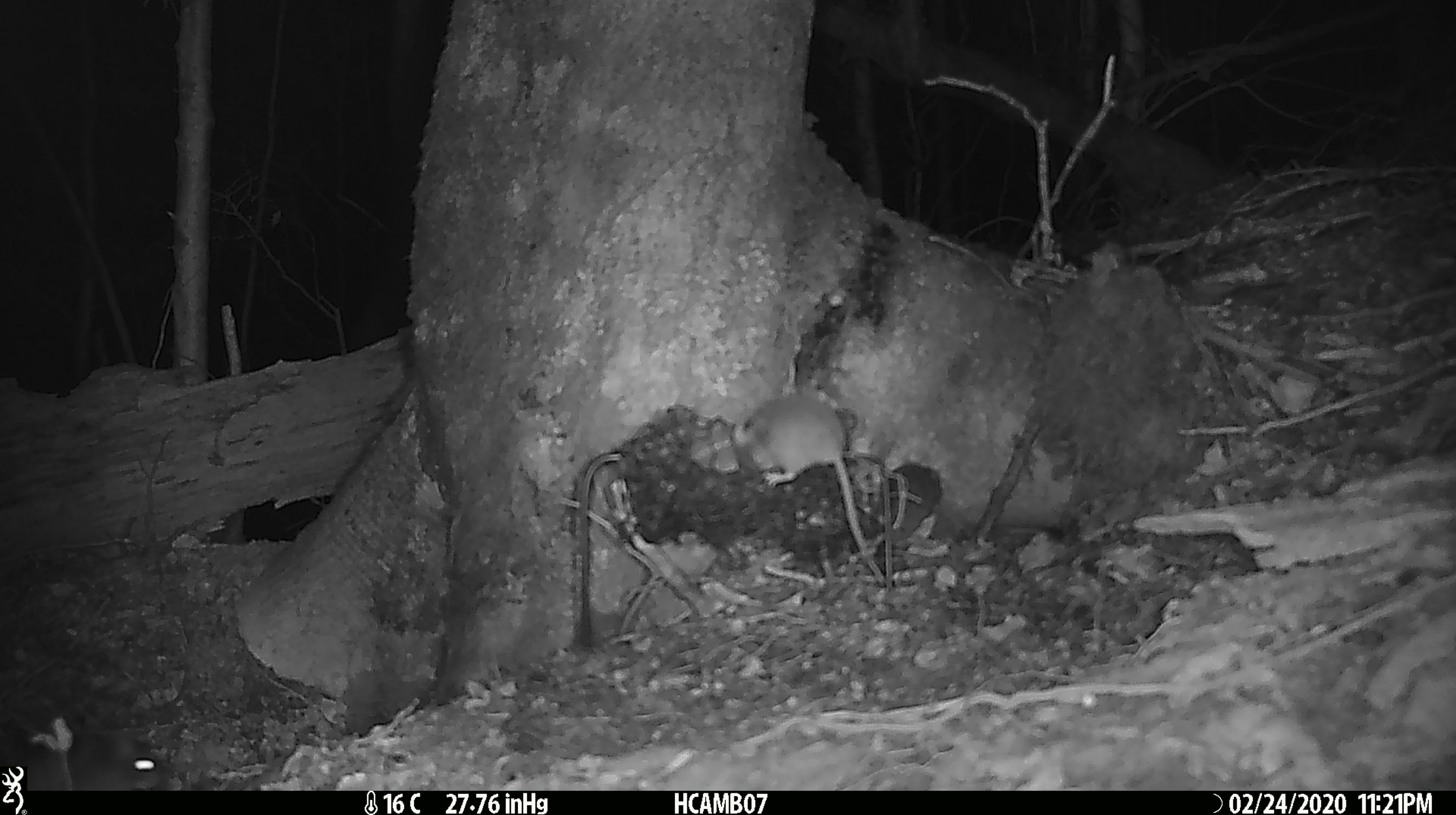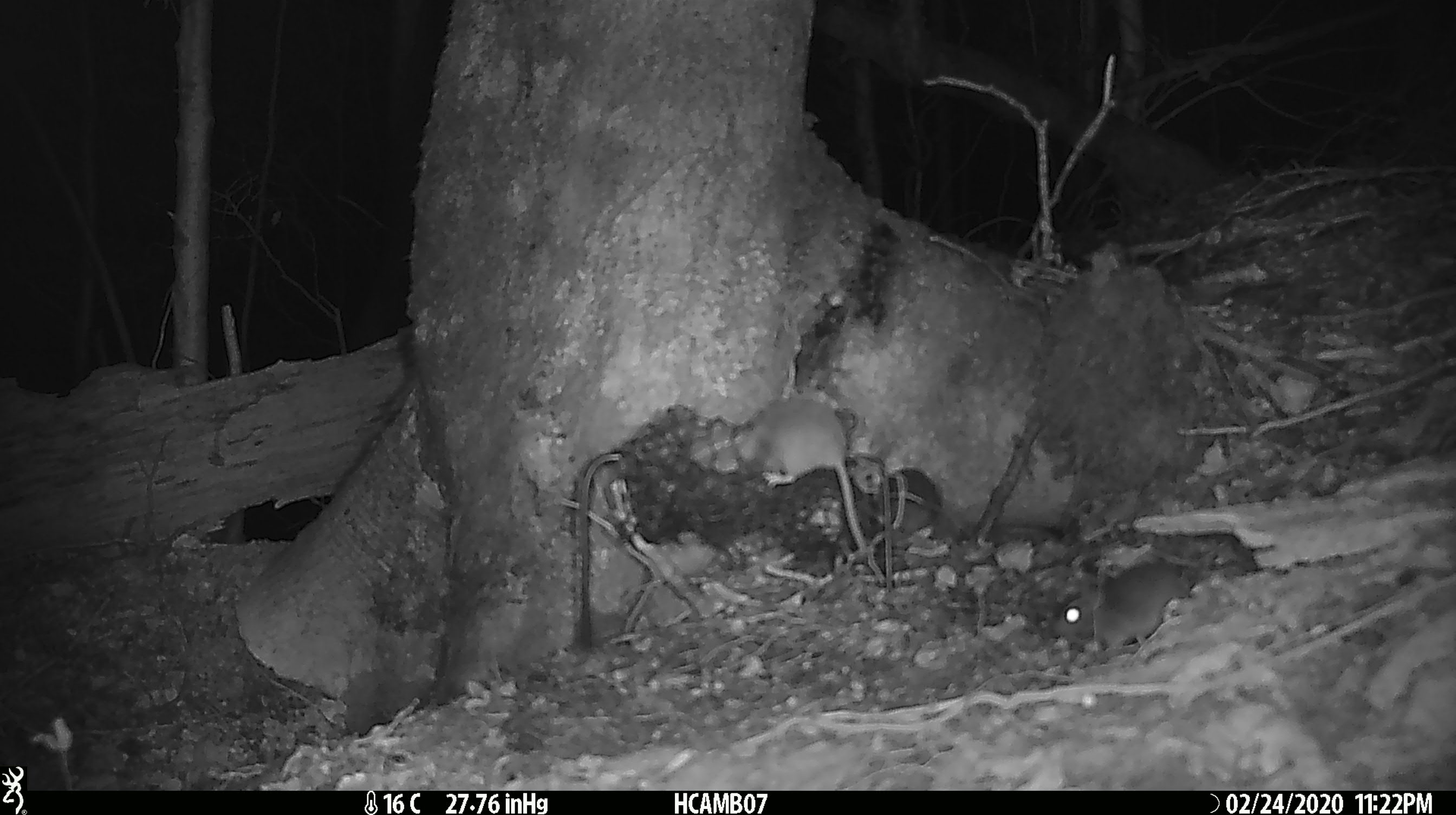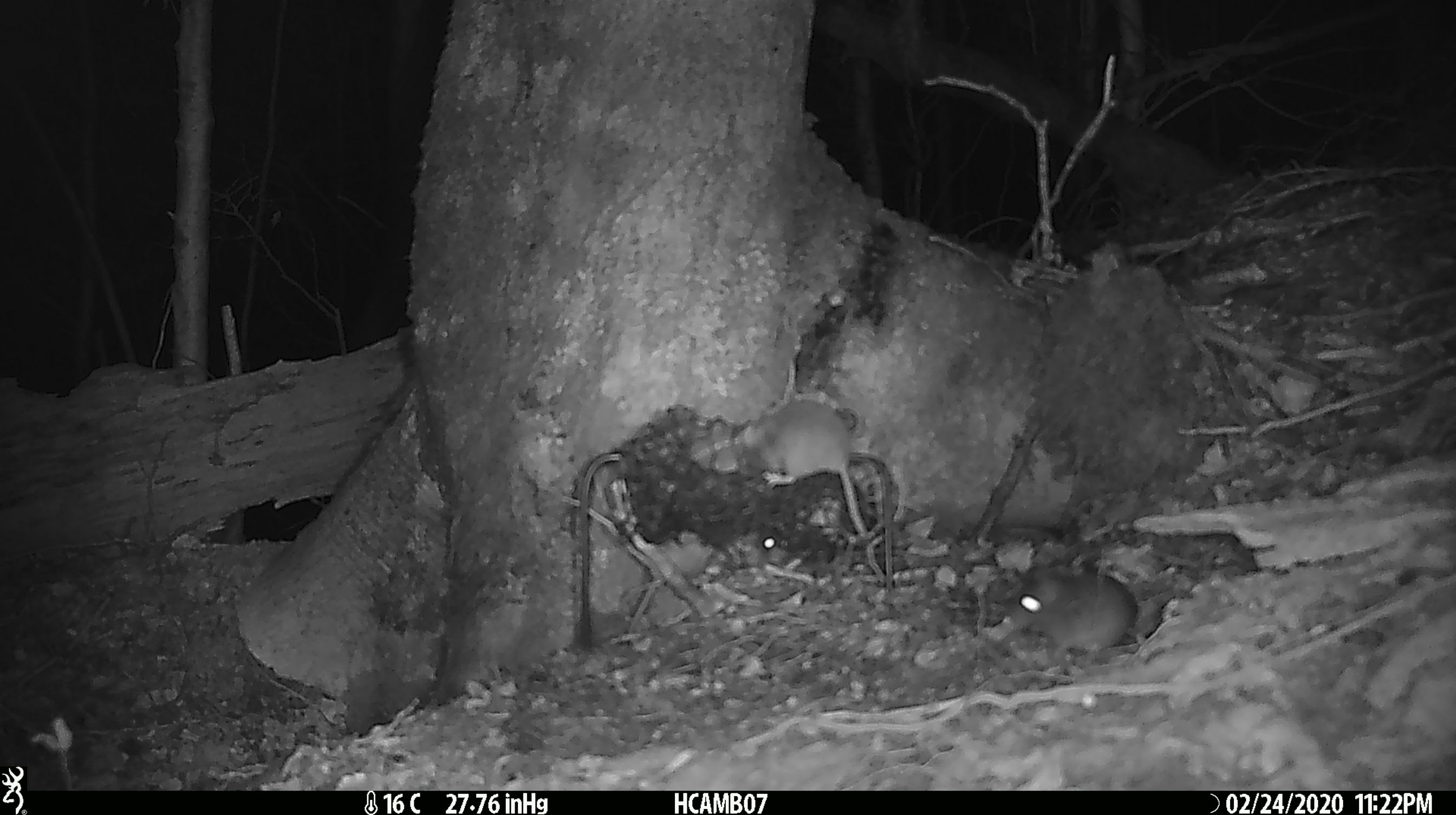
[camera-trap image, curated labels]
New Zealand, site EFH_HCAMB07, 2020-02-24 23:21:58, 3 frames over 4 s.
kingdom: Animalia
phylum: Chordata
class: Mammalia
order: Rodentia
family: Muridae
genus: Mus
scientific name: Mus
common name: mouse